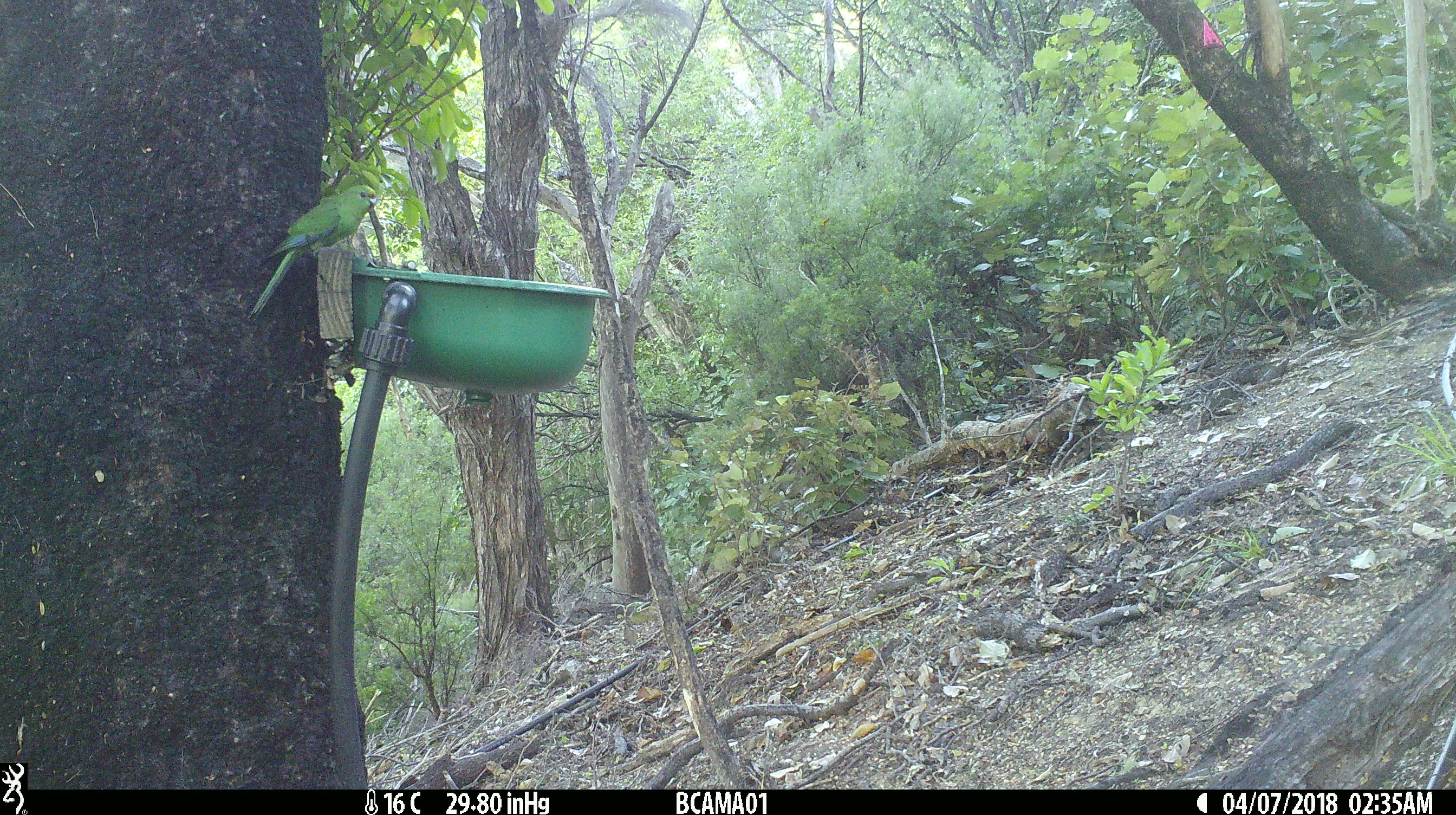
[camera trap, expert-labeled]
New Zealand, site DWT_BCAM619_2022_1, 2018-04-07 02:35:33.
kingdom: Animalia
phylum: Chordata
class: Aves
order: Psittaciformes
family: Psittaculidae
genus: Cyanoramphus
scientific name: Cyanoramphus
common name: parakeet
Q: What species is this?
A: Parakeet (Cyanoramphus).